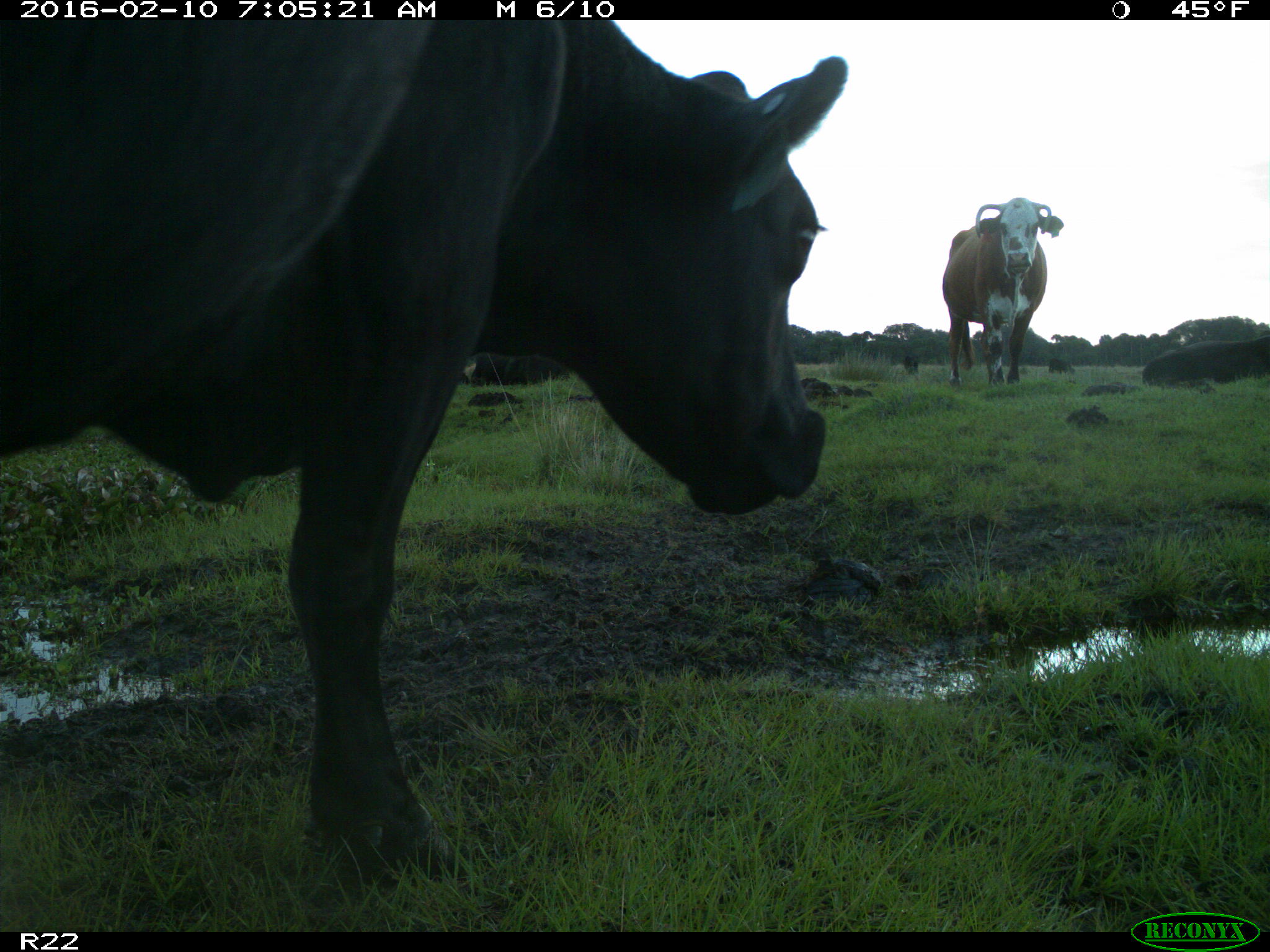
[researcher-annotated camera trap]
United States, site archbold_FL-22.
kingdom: Animalia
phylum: Chordata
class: Mammalia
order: Artiodactyla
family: Bovidae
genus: Bos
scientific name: Bos taurus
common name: domestic cow